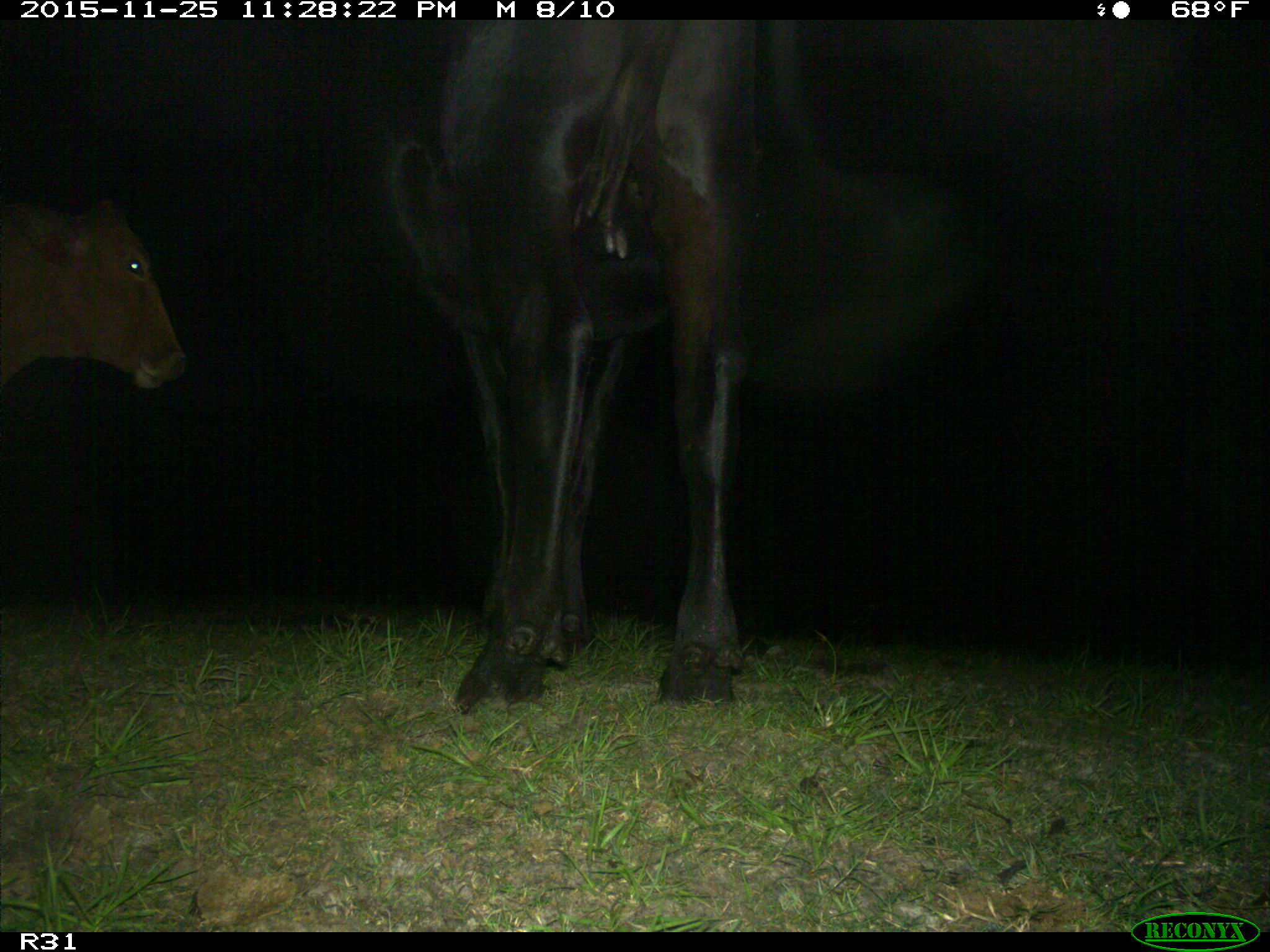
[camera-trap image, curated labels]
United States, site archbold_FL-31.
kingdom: Animalia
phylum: Chordata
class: Mammalia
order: Artiodactyla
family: Bovidae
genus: Bos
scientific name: Bos taurus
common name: domestic cow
Bos taurus (domestic cow).